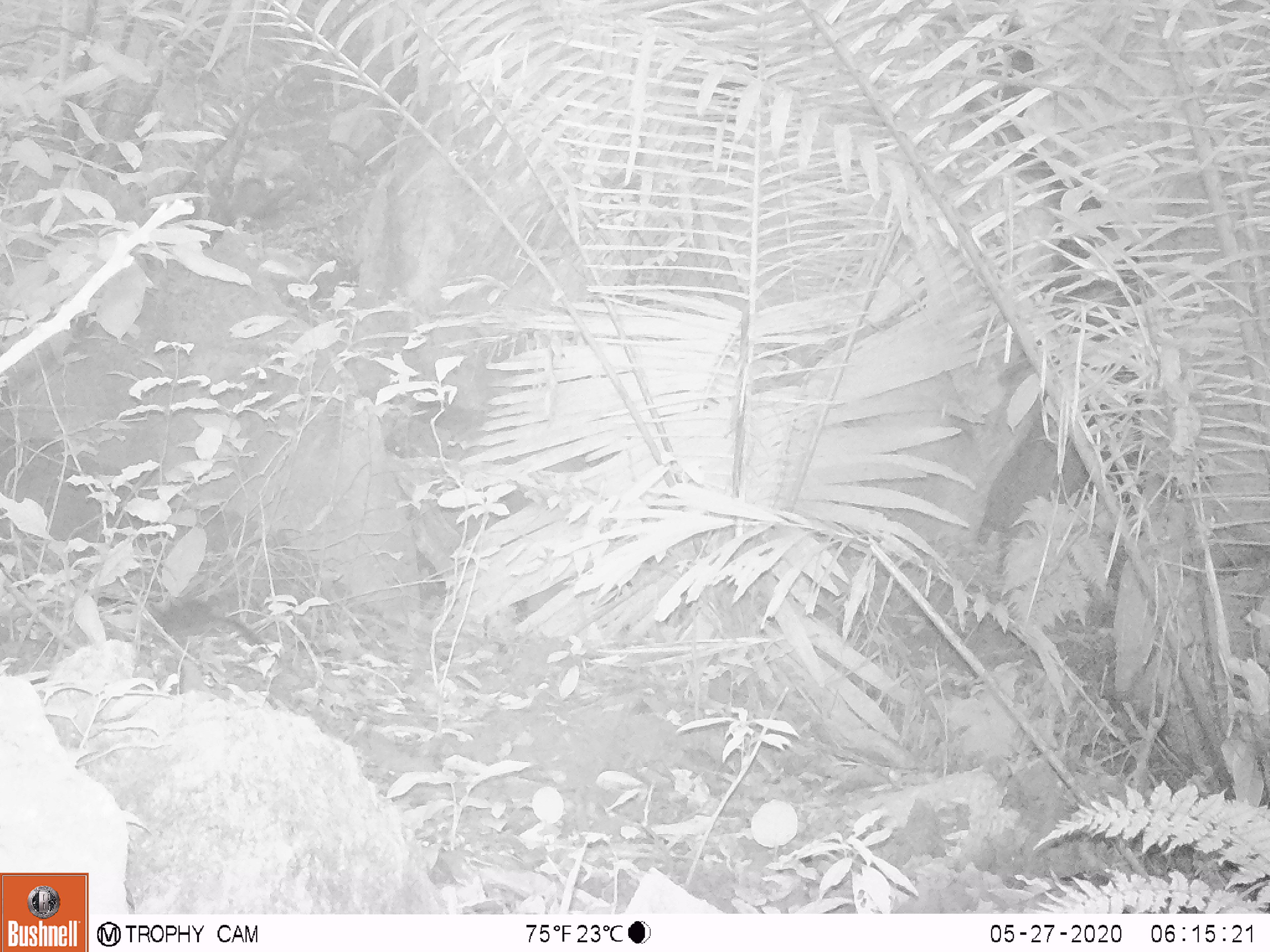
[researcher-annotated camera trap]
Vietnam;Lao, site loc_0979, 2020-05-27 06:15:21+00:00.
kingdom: Animalia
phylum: Chordata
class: Mammalia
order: Rodentia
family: Sciuridae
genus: Dremomys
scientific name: Dremomys rufigenis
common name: red-cheeked squirrel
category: red cheeked squirrel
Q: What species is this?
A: Red cheeked squirrel (red-cheeked squirrel) (Dremomys rufigenis).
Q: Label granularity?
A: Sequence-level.